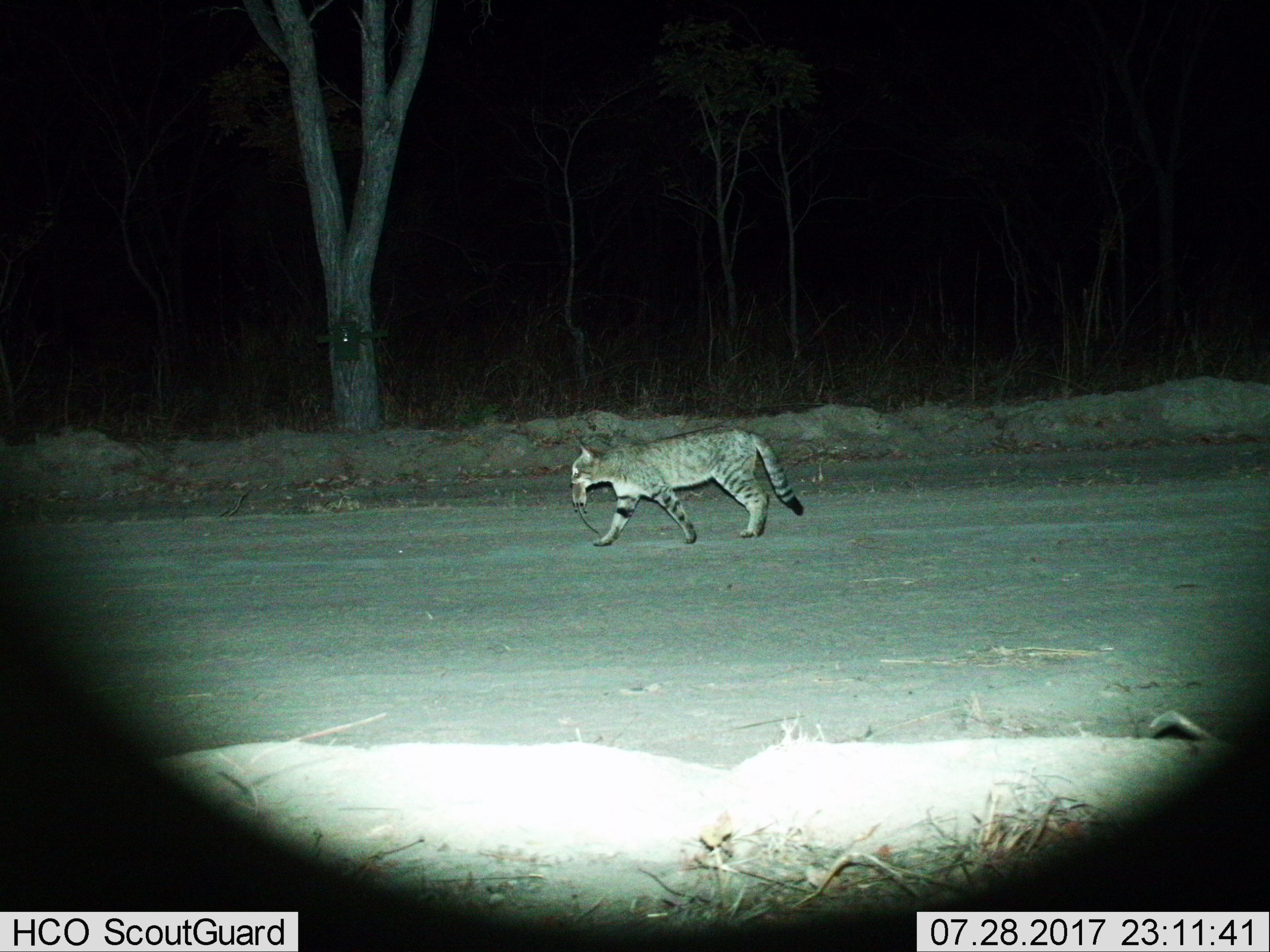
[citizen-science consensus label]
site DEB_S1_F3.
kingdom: Animalia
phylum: Chordata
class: Mammalia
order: Carnivora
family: Felidae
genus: Felis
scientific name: Felis lybica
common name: african wild cat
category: africanwildcat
Africanwildcat (african wild cat) (Felis lybica), count 1. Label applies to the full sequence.